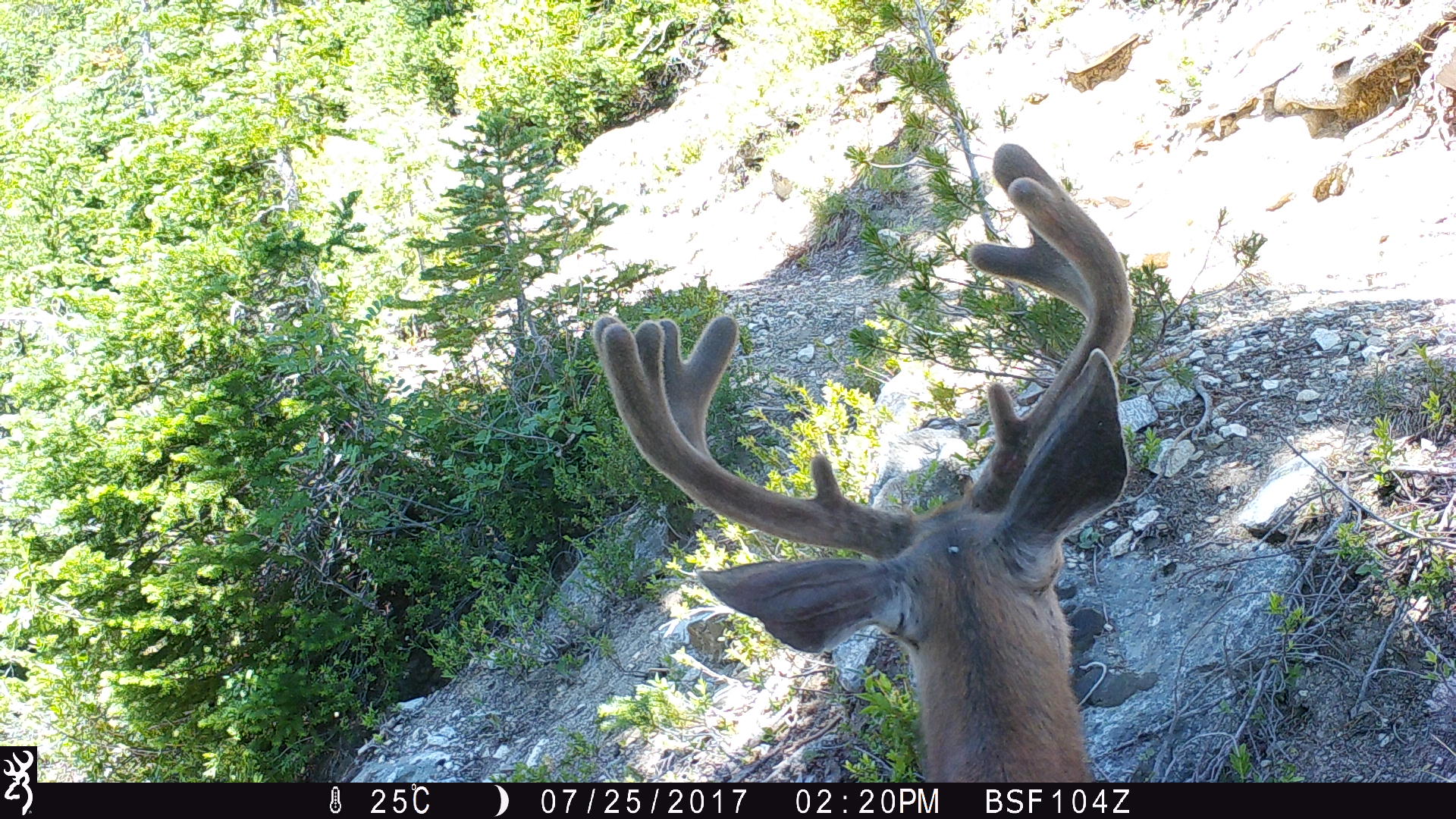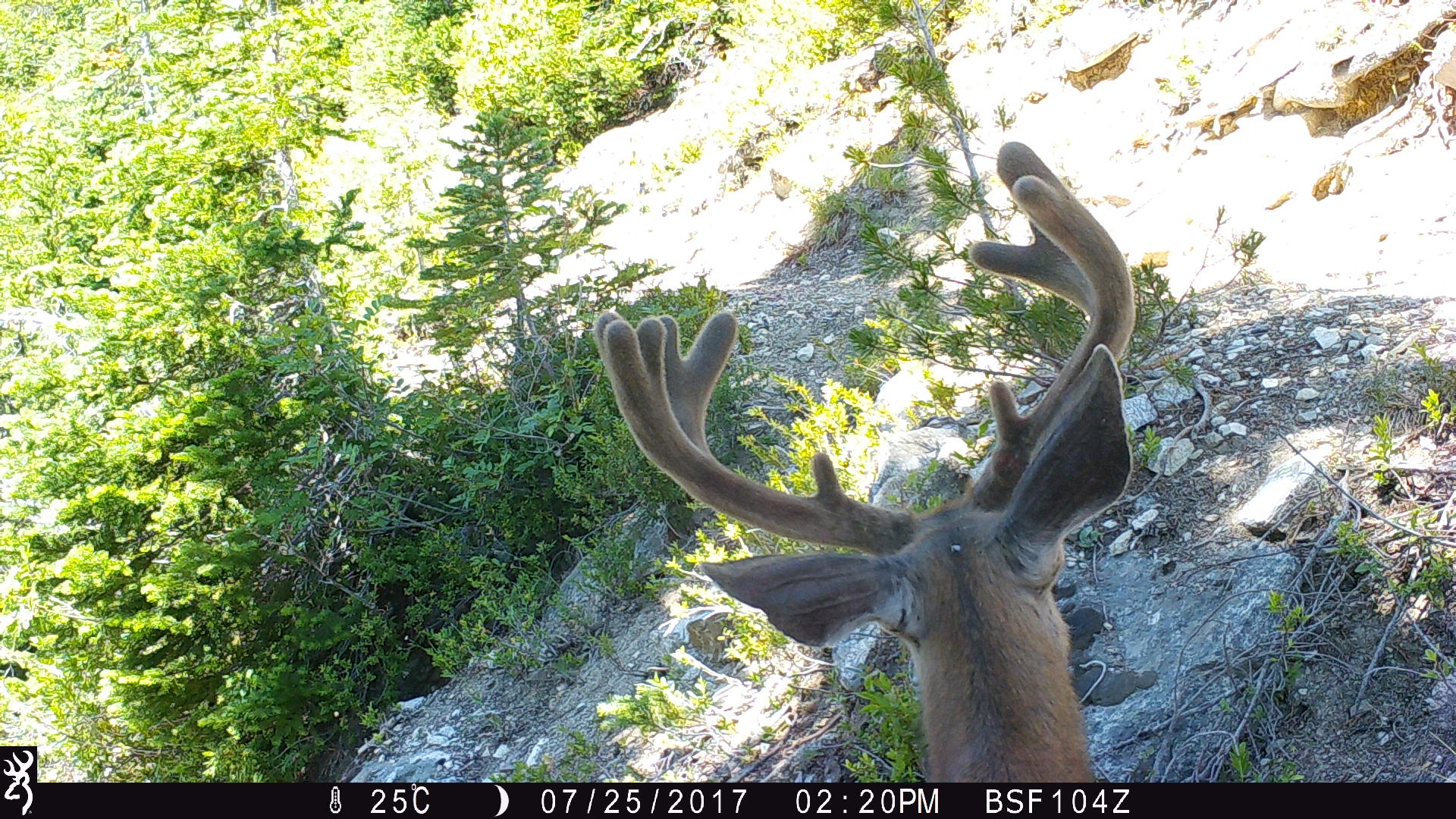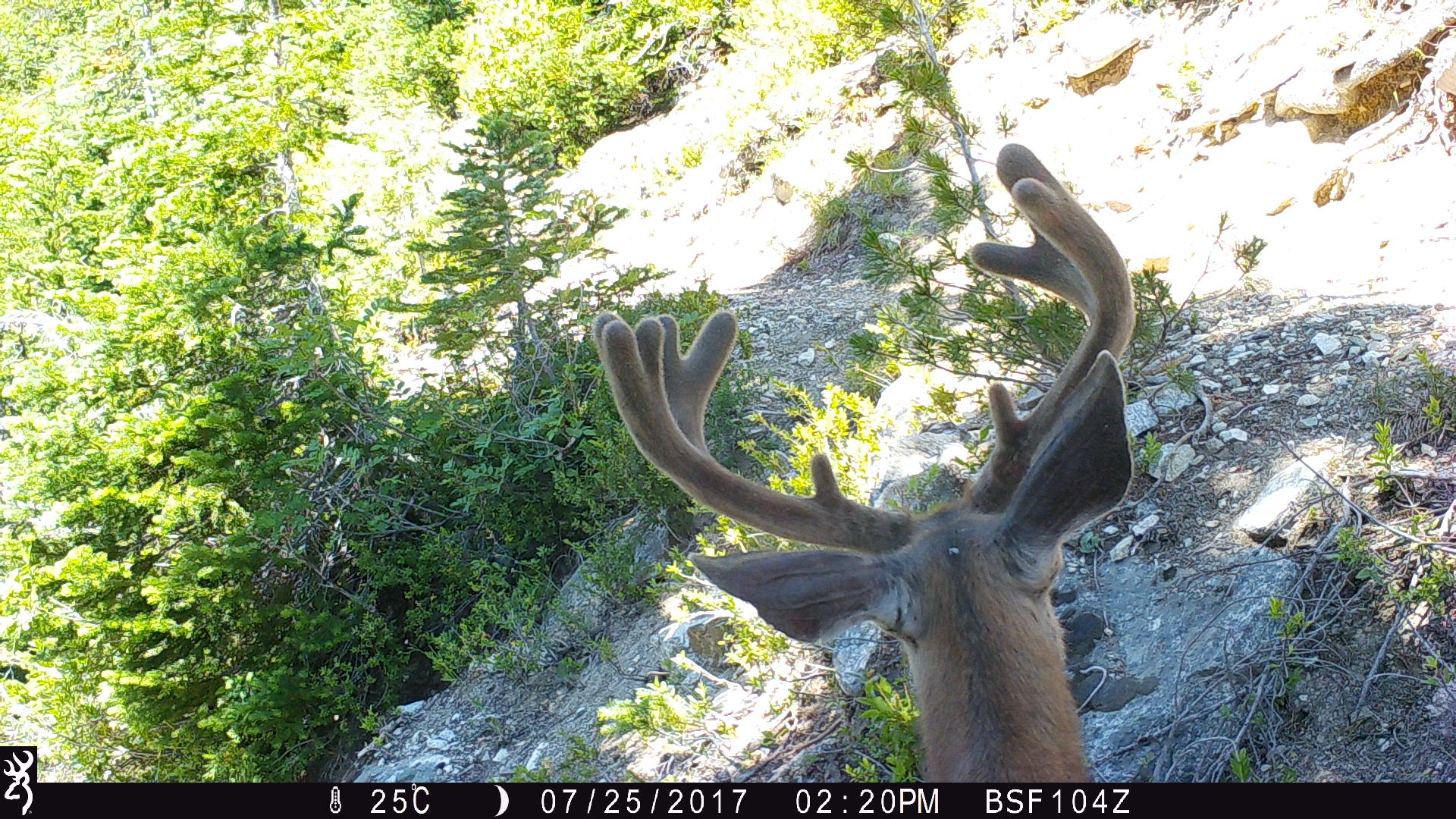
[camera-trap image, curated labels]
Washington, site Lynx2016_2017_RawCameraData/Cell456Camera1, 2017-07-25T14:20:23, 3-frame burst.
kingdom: Animalia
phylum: Chordata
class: Mammalia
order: Artiodactyla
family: Cervidae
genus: Odocoileus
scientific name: Odocoileus hemionus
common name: mule deer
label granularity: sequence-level